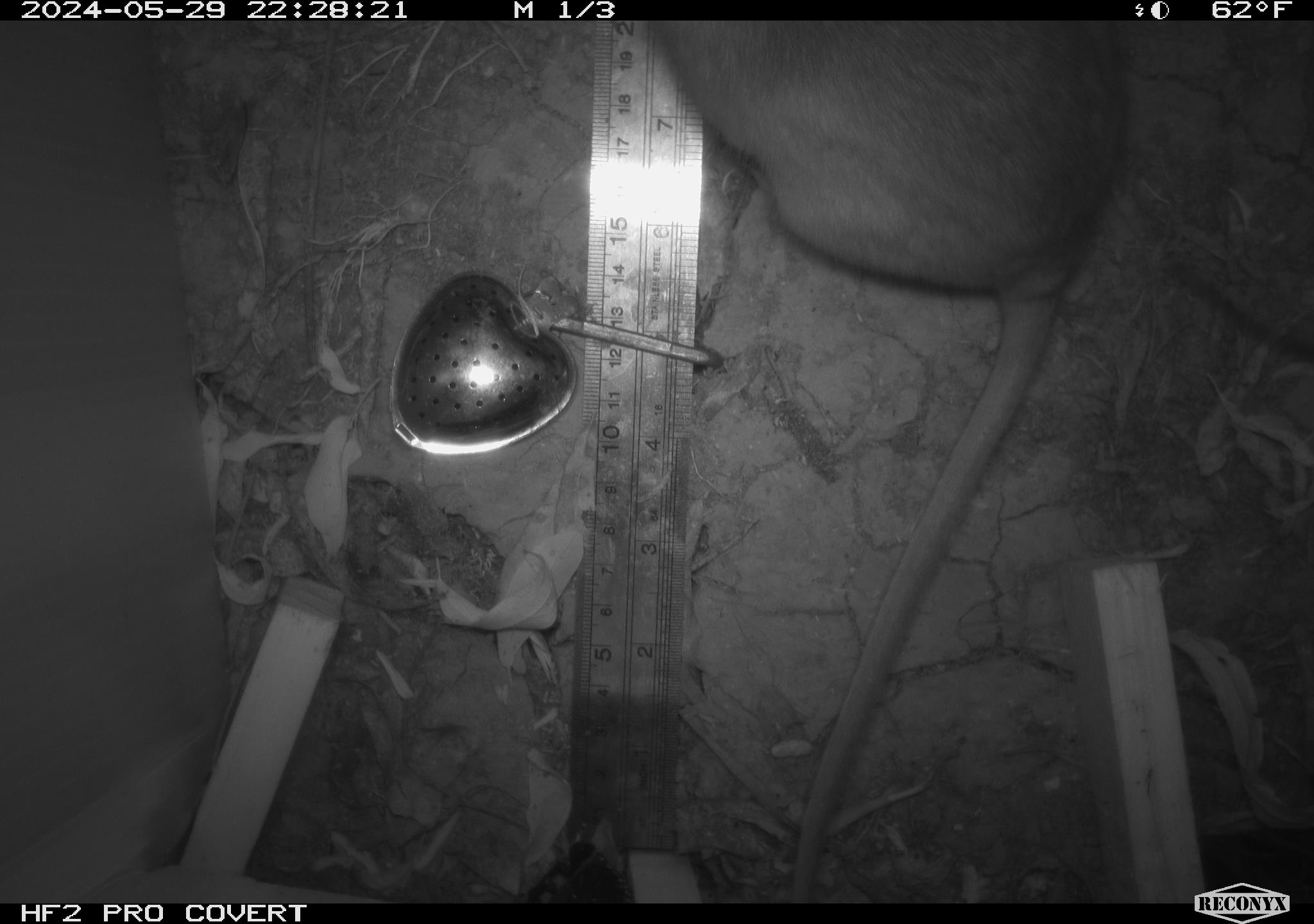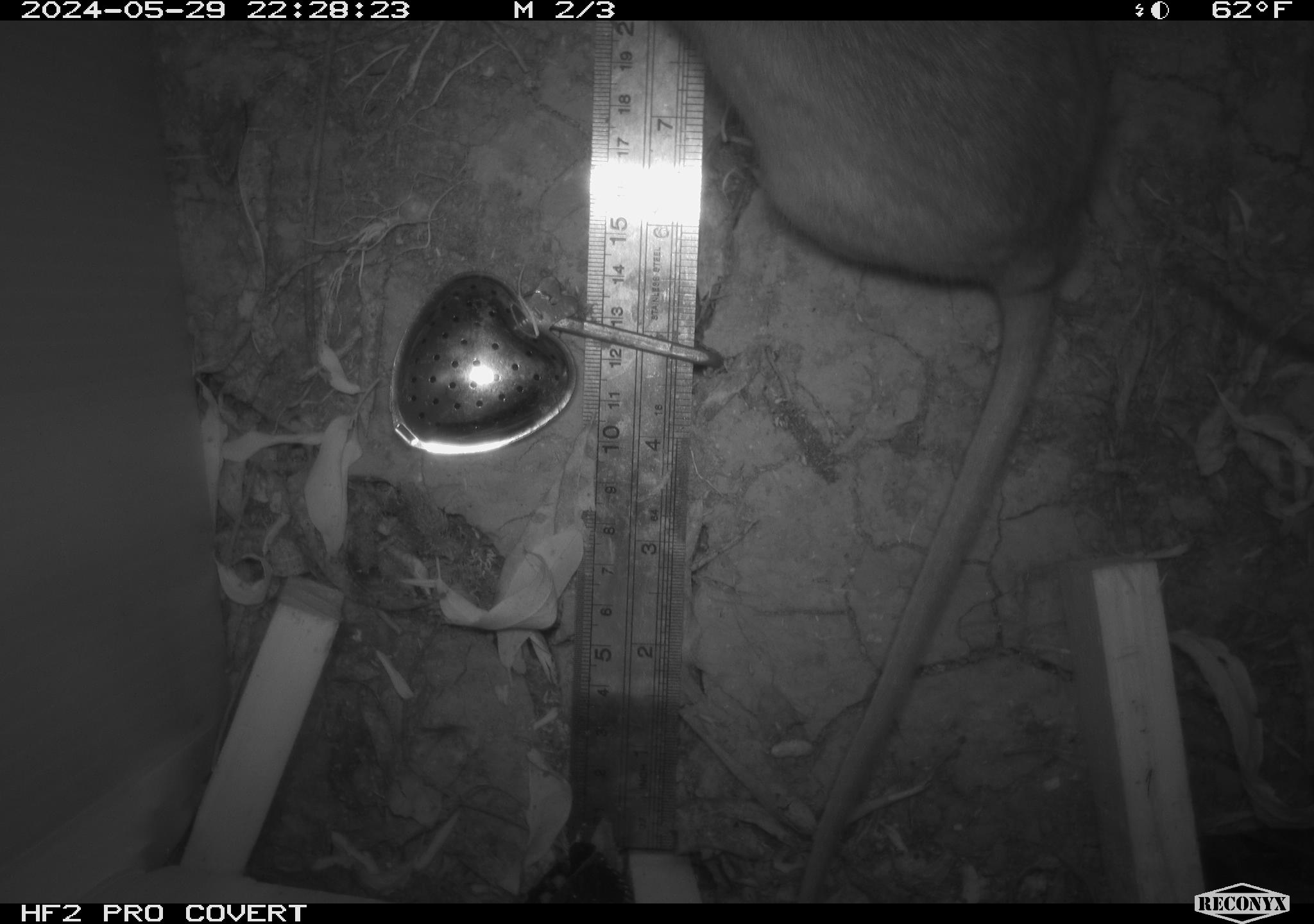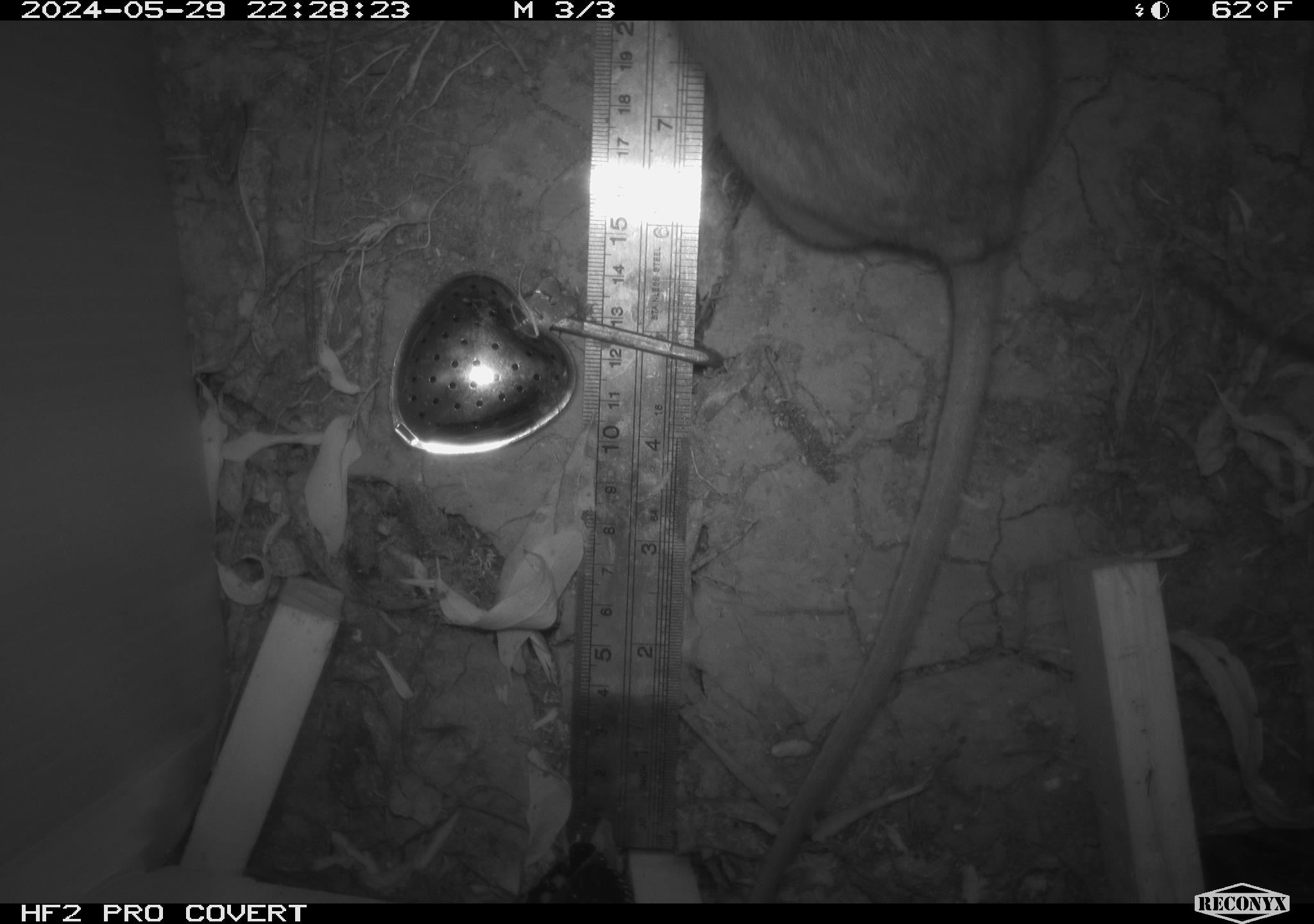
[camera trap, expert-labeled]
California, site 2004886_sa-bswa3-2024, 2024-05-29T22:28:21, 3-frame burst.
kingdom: Animalia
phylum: Chordata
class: Mammalia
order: Rodentia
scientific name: Rodentia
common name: woodrat or rat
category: woodrat or rat species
Woodrat or rat species (woodrat or rat) (Rodentia).